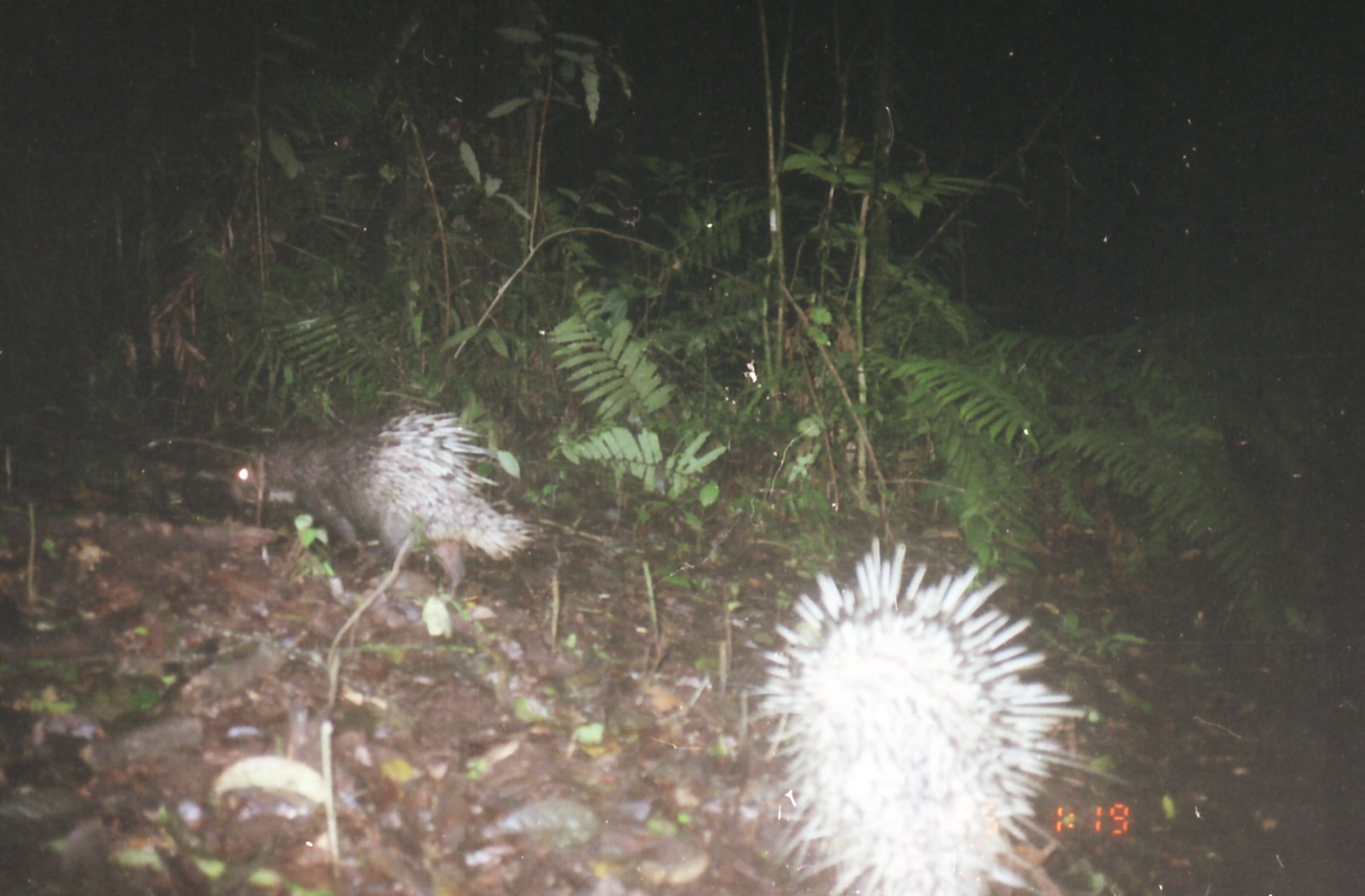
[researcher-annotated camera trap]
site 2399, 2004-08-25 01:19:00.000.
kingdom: Animalia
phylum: Chordata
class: Mammalia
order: Rodentia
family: Hystricidae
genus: Hystrix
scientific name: Hystrix brachyura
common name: east asian porcupine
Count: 2.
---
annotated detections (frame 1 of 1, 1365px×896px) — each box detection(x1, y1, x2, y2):
hystrix brachyura: detection(743, 533, 1132, 896); detection(220, 410, 546, 598)